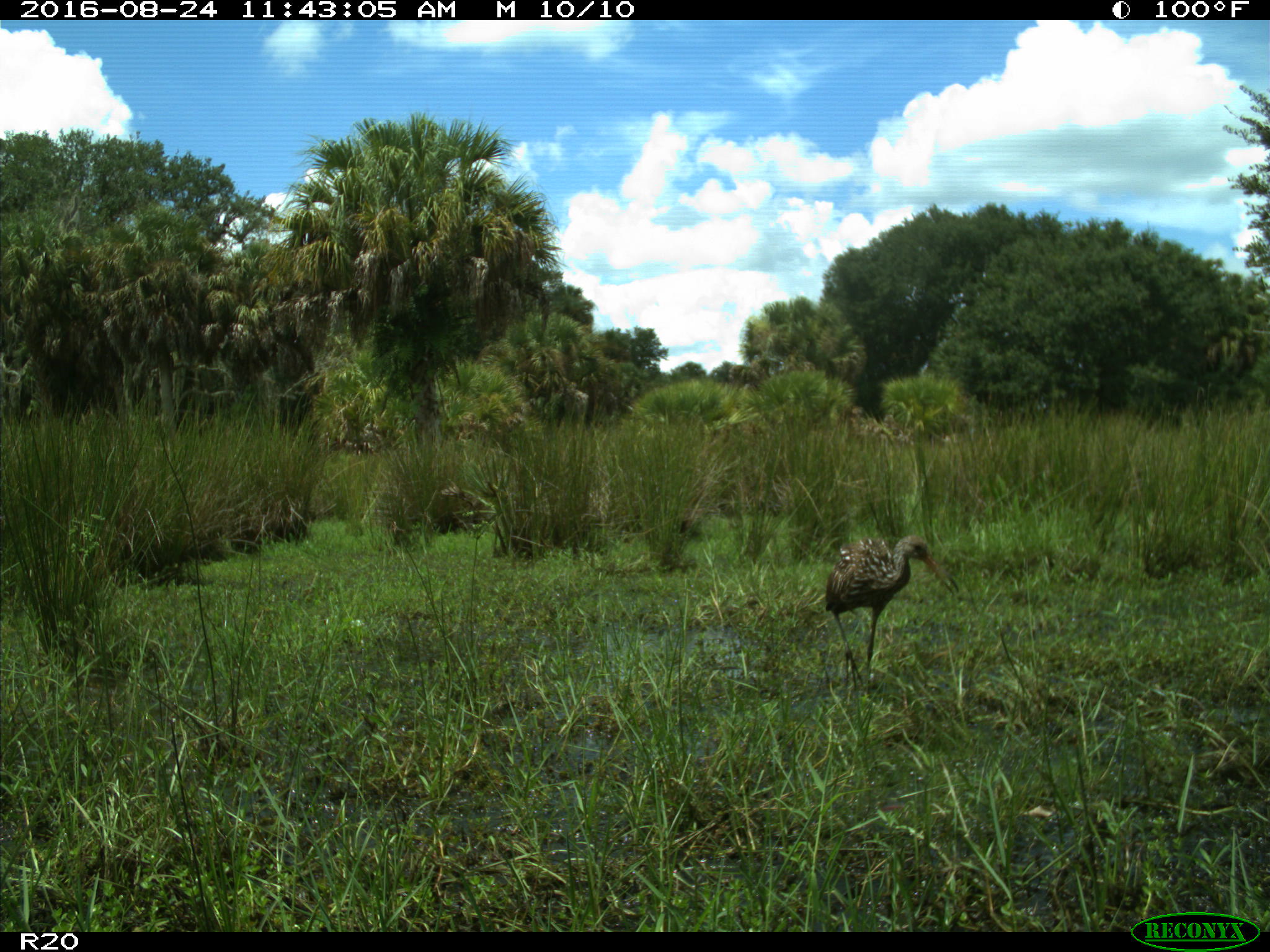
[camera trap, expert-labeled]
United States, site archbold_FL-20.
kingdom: Animalia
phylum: Chordata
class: Aves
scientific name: Aves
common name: birds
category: unidentified bird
Unidentified bird (birds) (Aves).